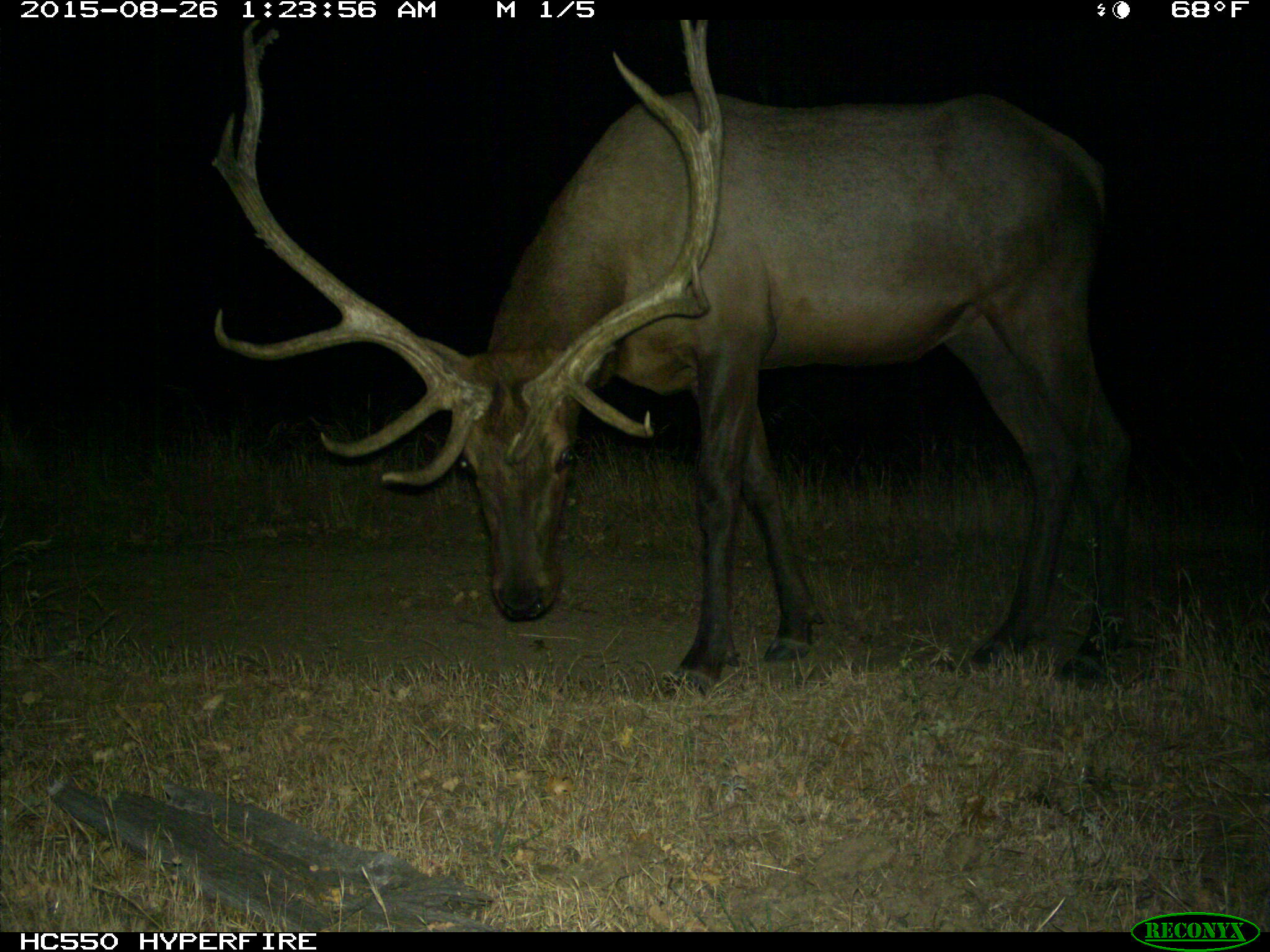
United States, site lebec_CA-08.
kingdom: Animalia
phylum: Chordata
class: Mammalia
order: Artiodactyla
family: Cervidae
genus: Cervus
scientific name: Cervus canadensis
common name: elk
Cervus canadensis (elk).